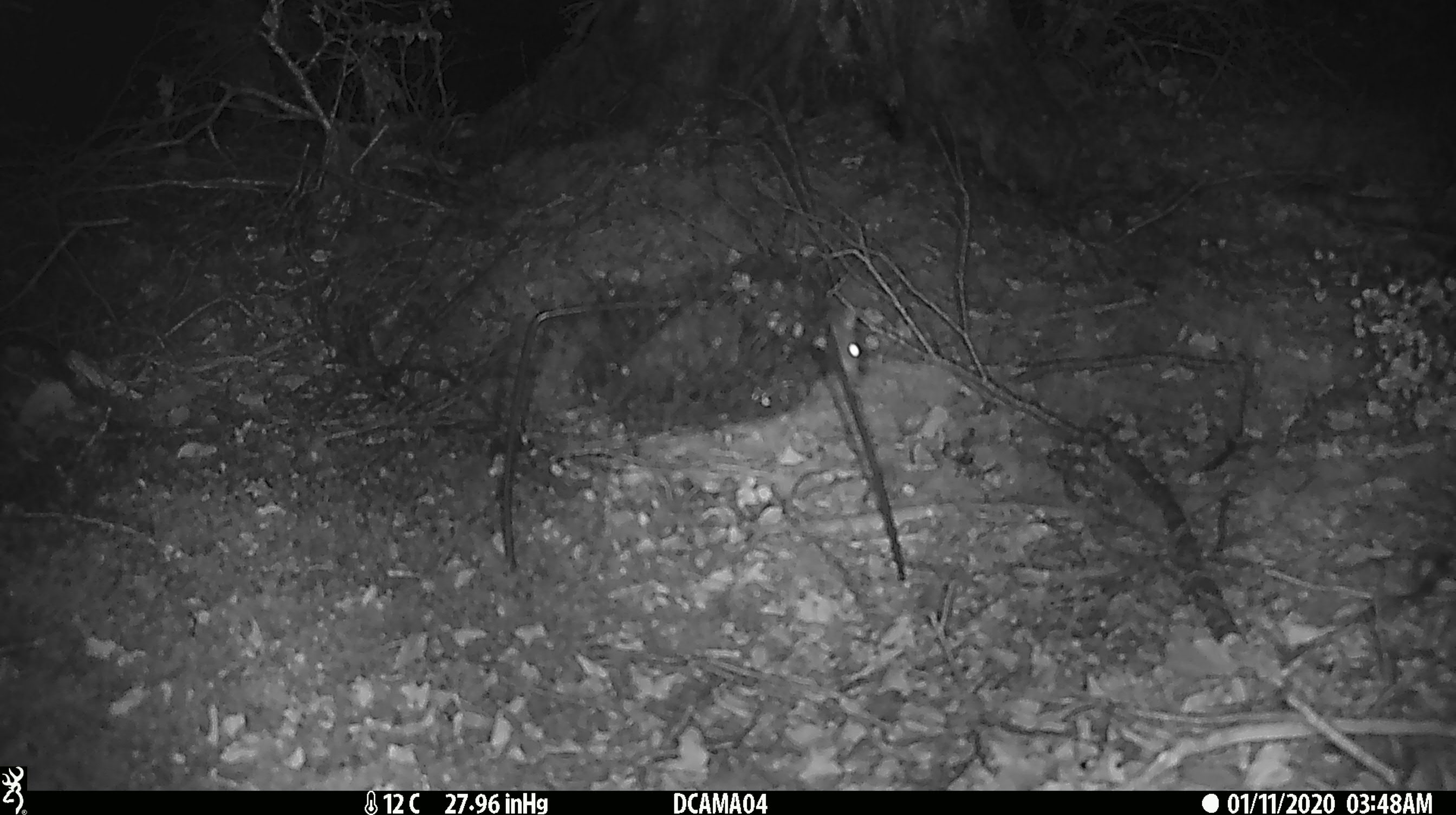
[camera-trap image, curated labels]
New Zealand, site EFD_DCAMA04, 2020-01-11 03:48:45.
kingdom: Animalia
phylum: Chordata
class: Mammalia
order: Rodentia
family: Muridae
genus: Mus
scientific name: Mus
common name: mouse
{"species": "mouse (Mus)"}